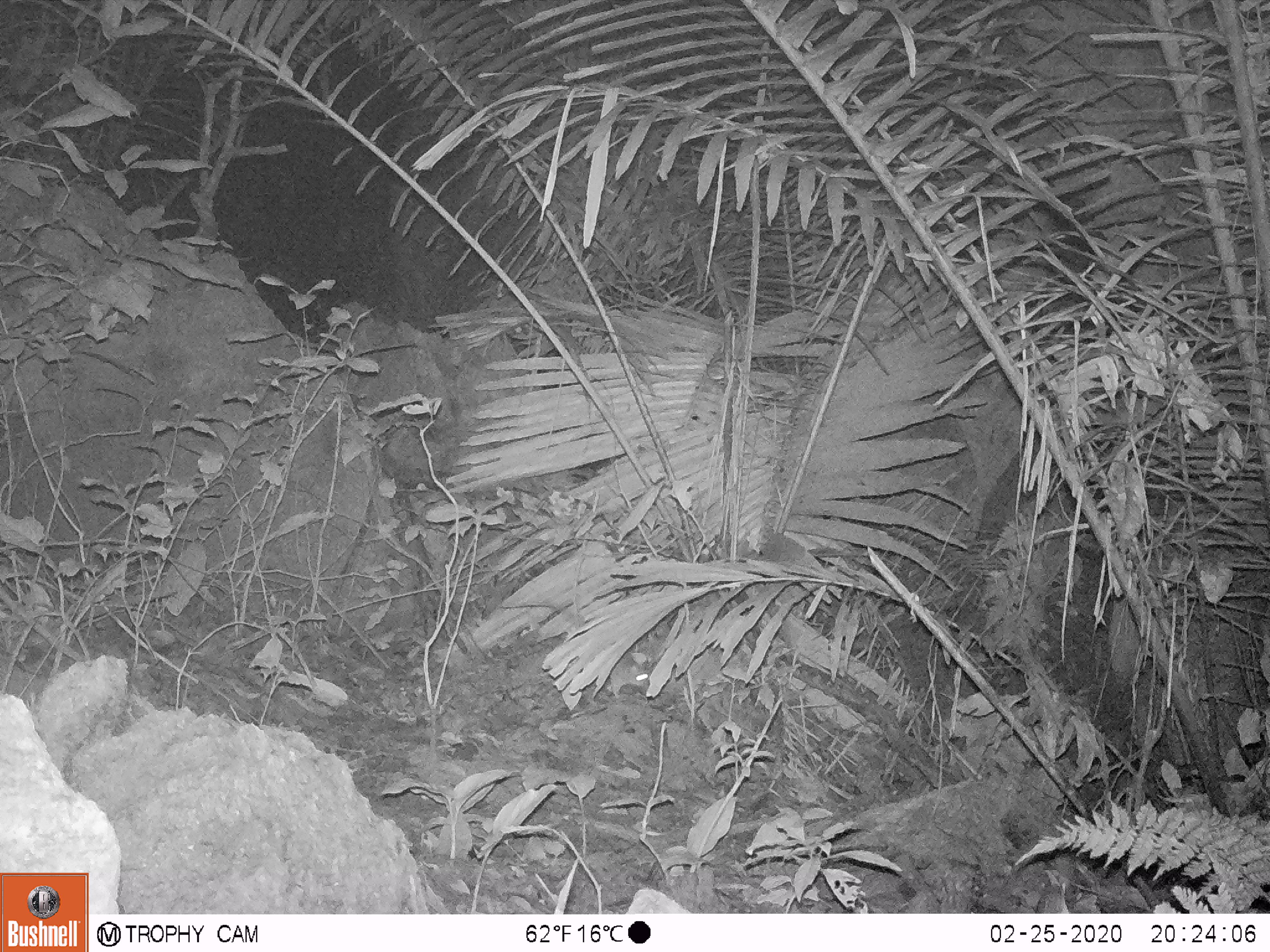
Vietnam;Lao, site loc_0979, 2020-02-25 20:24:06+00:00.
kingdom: Animalia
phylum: Chordata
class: Mammalia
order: Rodentia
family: Muridae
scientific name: Muridae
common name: old-world mice and rats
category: unidentified murid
Unidentified murid (old-world mice and rats) (Muridae). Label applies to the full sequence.